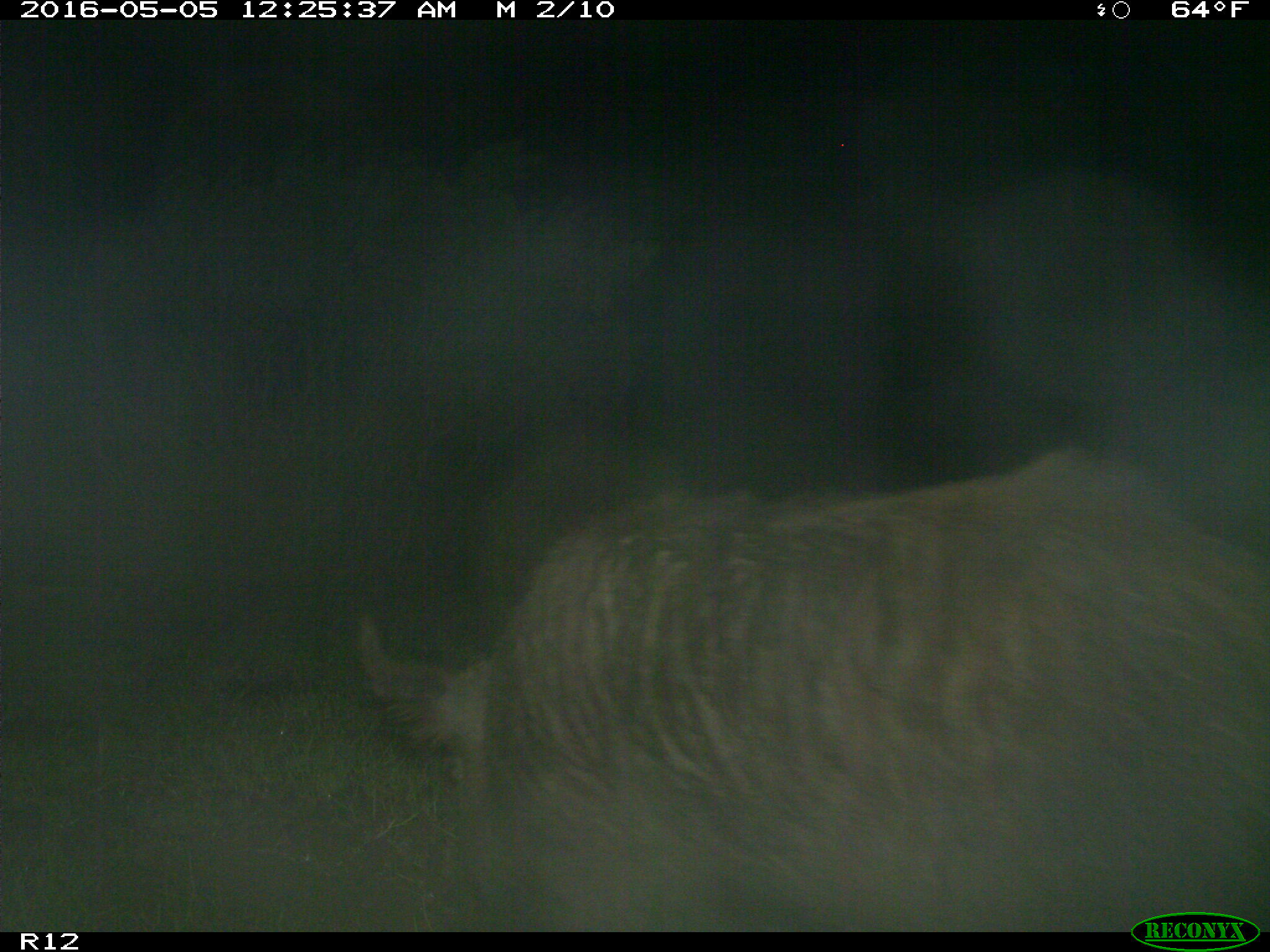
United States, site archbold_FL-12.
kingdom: Animalia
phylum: Chordata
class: Mammalia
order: Artiodactyla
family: Suidae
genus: Sus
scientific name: Sus scrofa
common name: wild boar